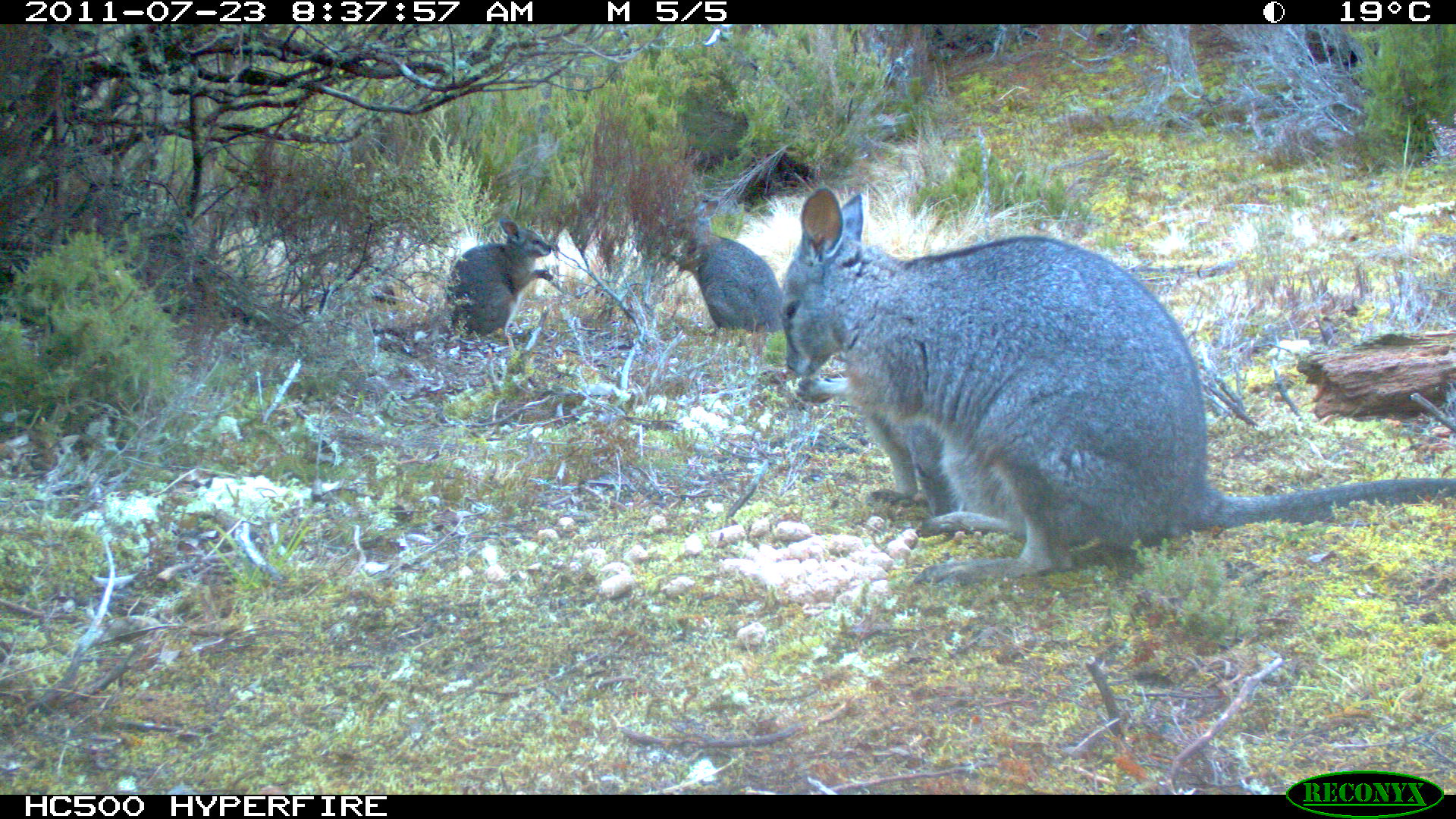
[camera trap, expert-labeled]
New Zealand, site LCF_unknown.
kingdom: Animalia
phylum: Chordata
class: Mammalia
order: Diprotodontia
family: Macropodidae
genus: Notamacropus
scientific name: Notamacropus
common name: wallaby